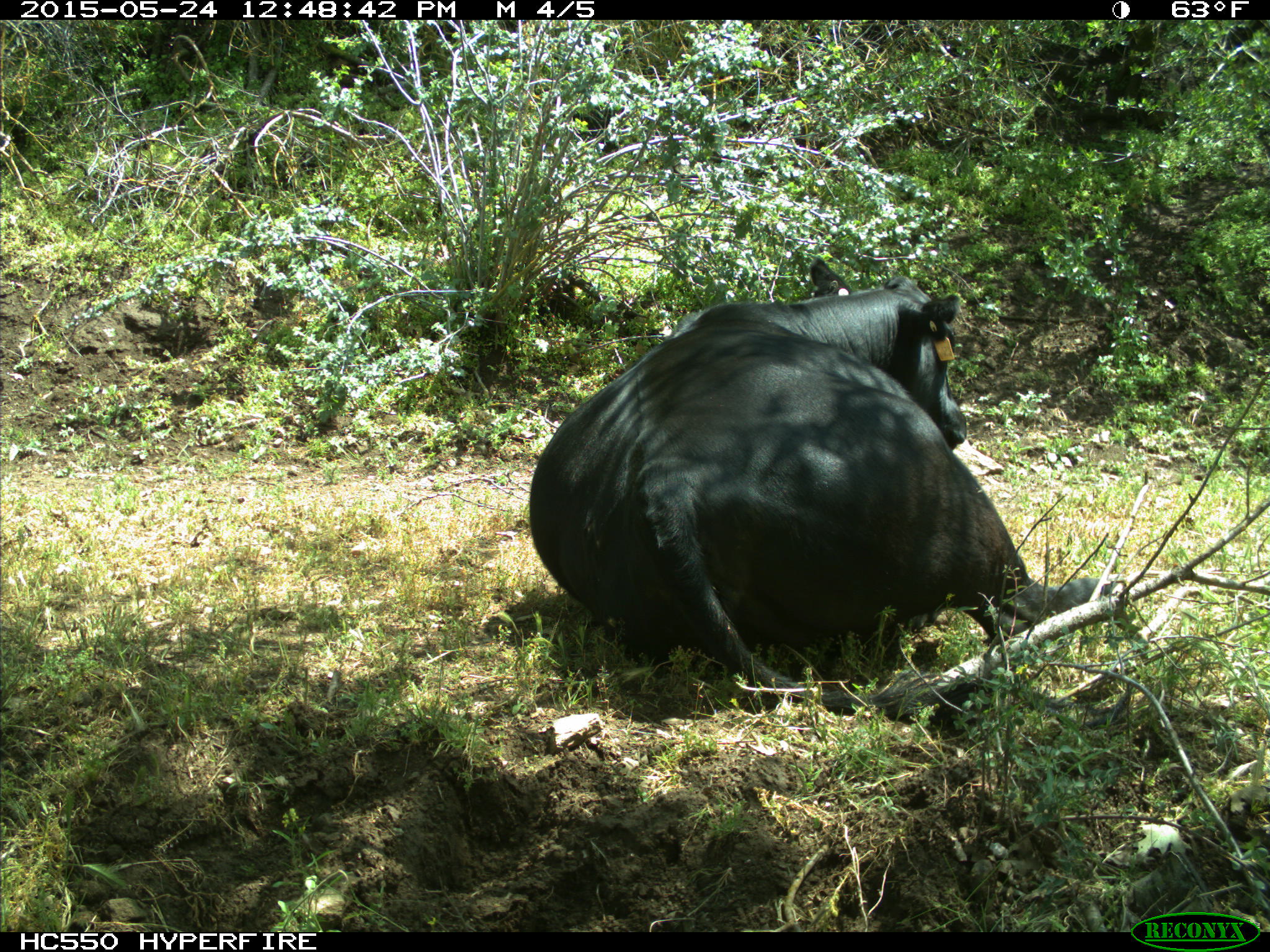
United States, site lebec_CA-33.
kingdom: Animalia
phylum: Chordata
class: Mammalia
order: Artiodactyla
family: Bovidae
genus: Bos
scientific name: Bos taurus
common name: domestic cow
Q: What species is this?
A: Bos taurus (domestic cow).